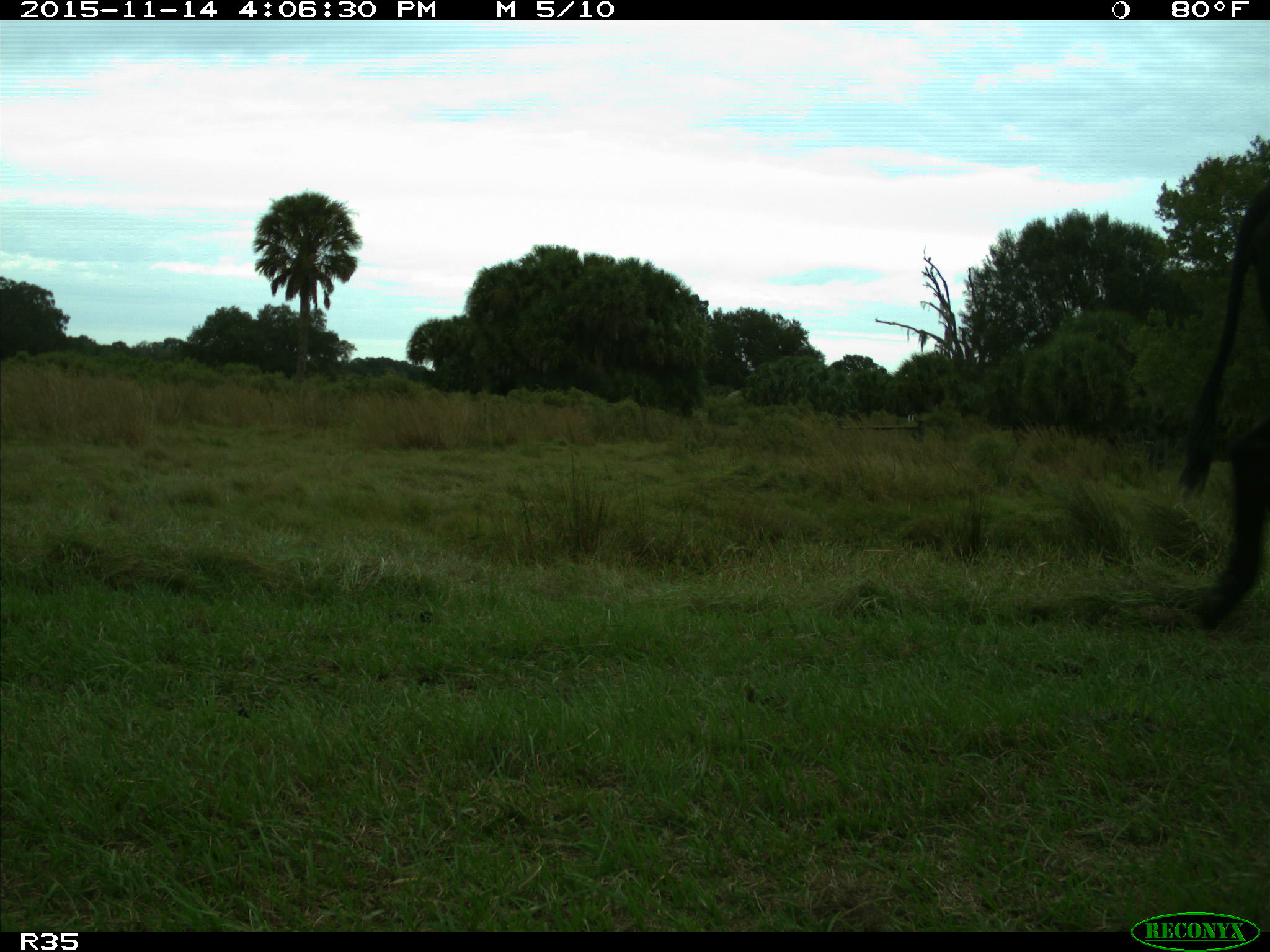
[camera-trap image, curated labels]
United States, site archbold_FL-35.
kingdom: Animalia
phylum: Chordata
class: Mammalia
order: Artiodactyla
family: Bovidae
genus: Bos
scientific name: Bos taurus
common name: domestic cow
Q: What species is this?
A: Bos taurus (domestic cow).